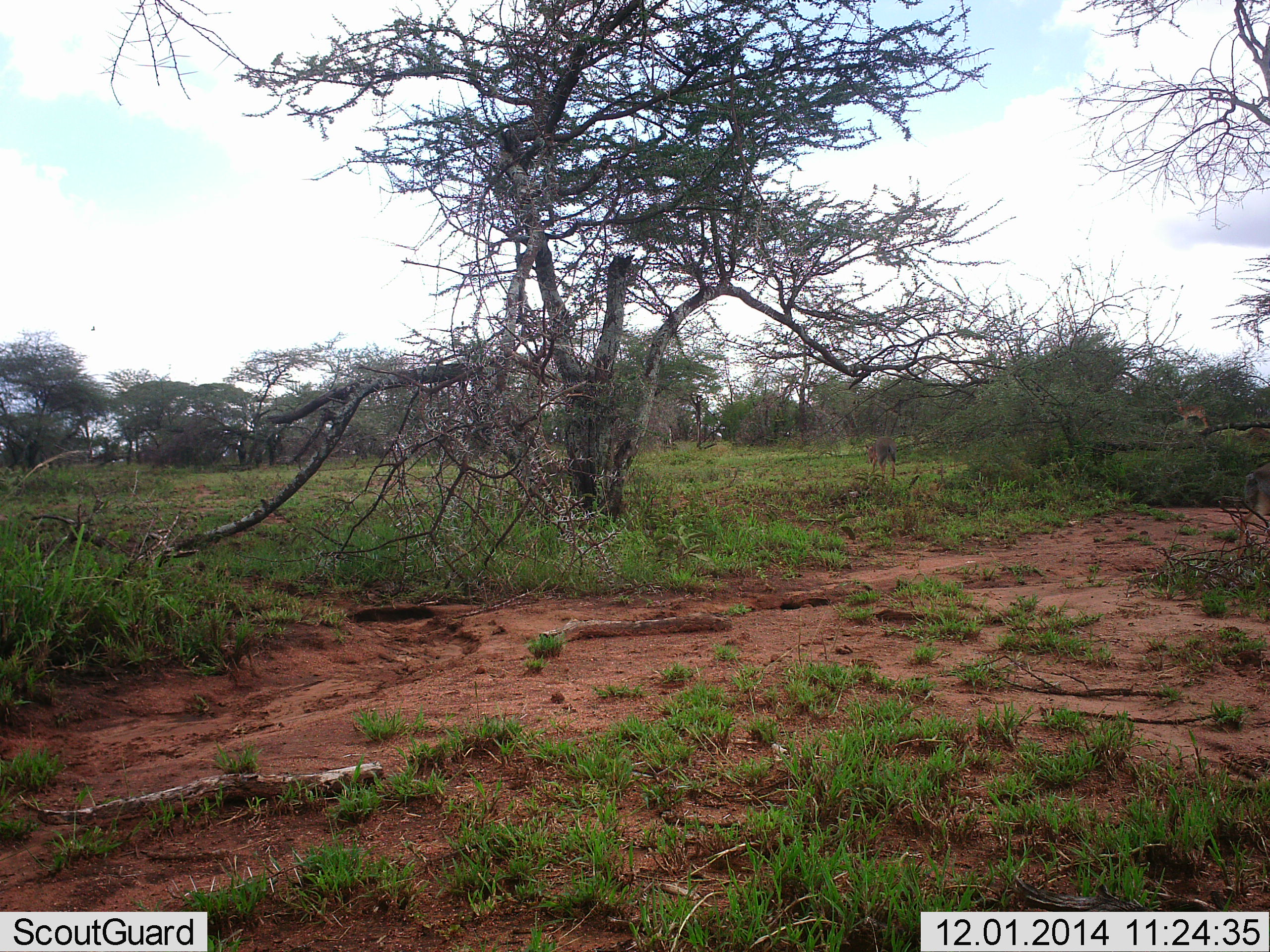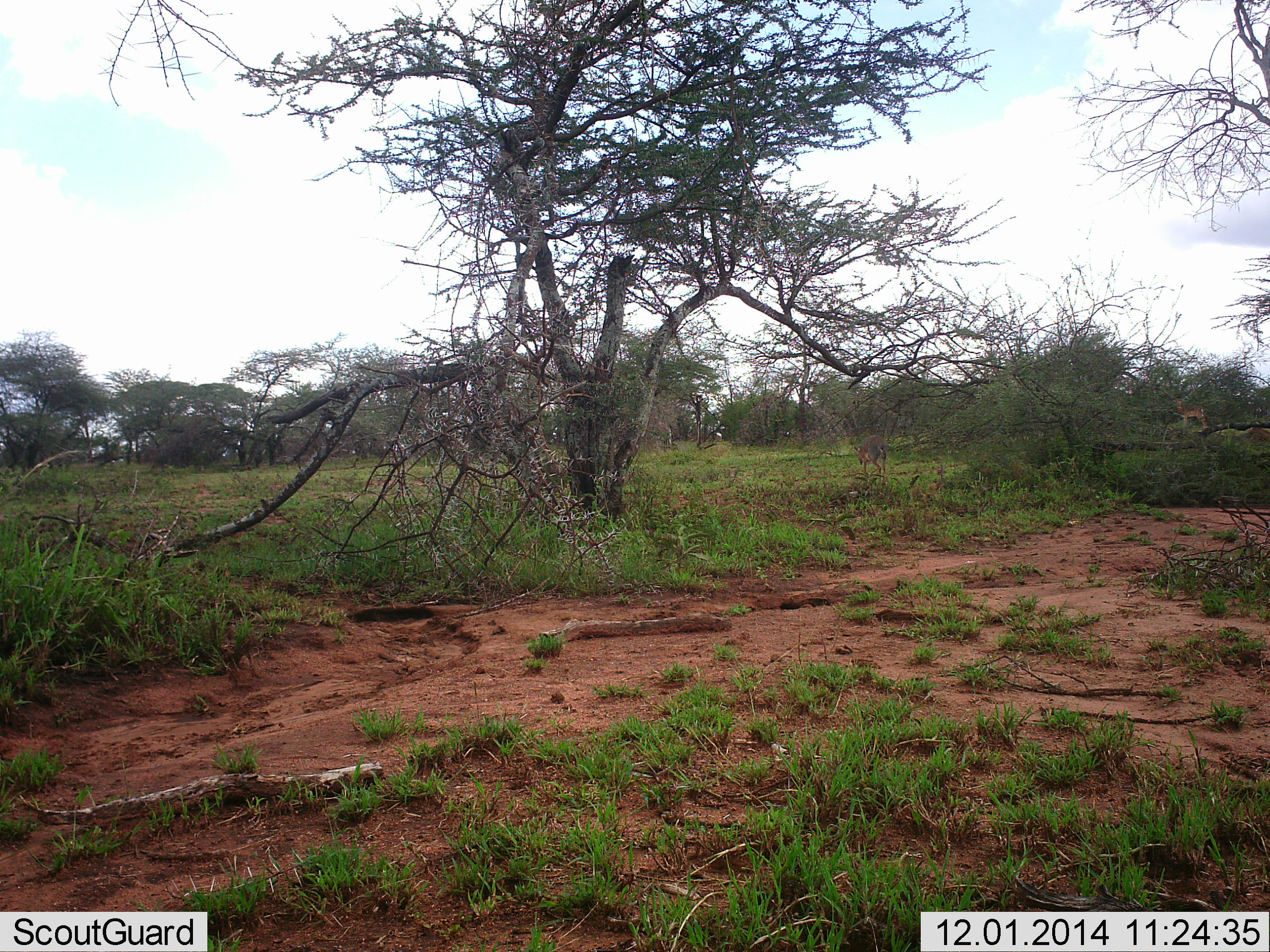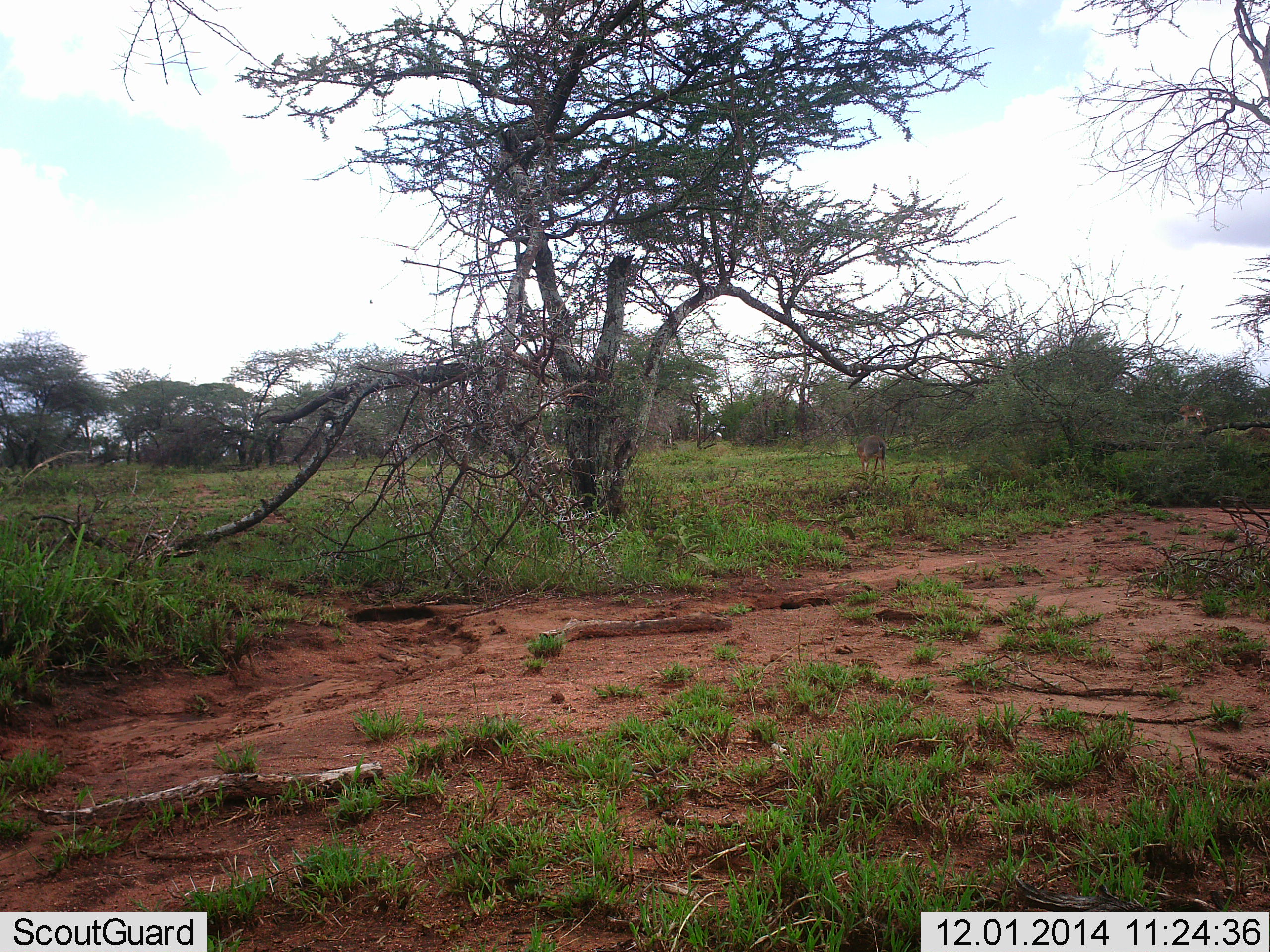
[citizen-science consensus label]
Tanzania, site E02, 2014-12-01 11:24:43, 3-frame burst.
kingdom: Animalia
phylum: Chordata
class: Mammalia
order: Artiodactyla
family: Bovidae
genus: Madoqua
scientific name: Madoqua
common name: dikdik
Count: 2.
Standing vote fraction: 50%.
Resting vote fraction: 12%.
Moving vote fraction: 88%.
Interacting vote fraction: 12%.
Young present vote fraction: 0%.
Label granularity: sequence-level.